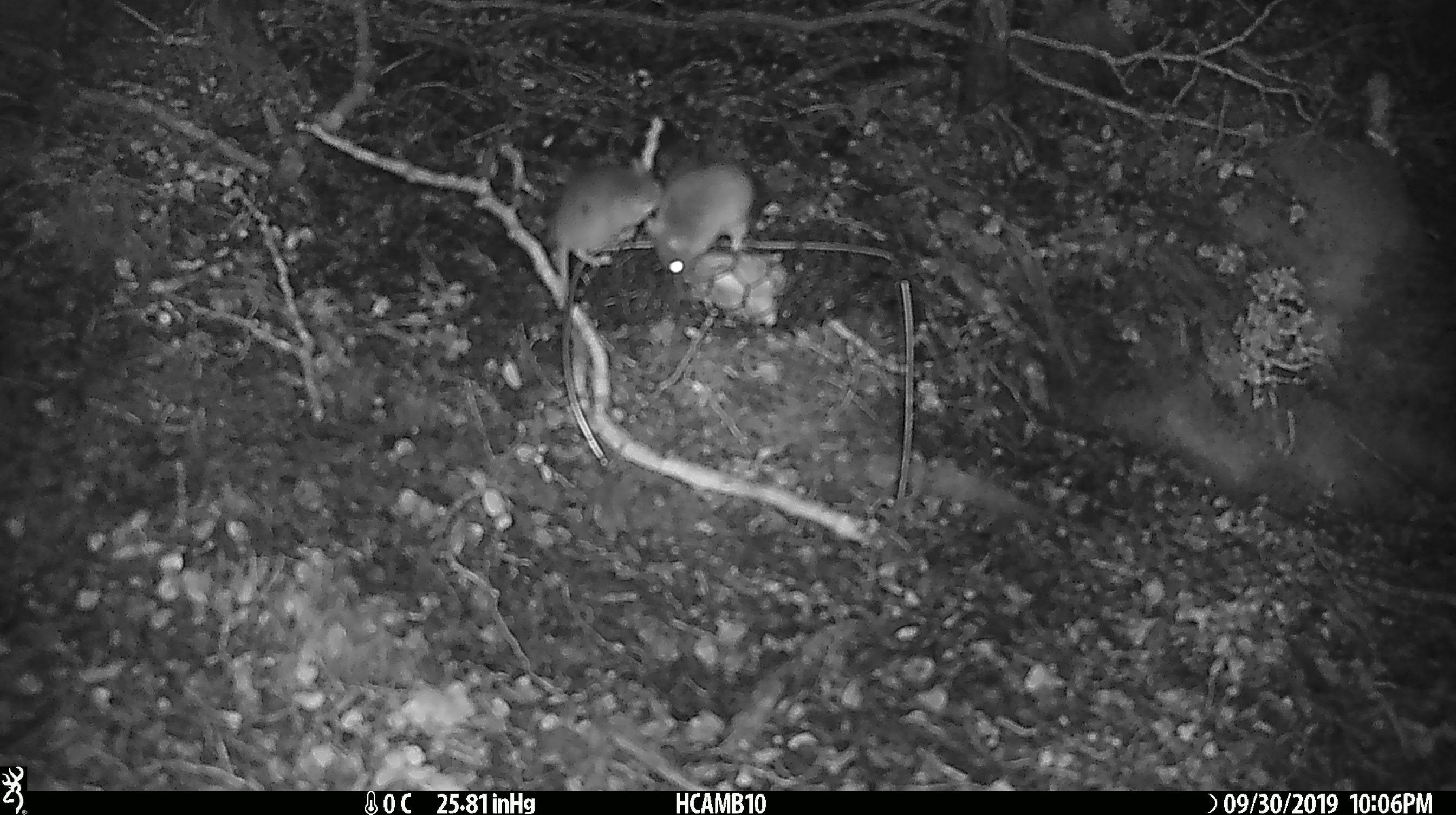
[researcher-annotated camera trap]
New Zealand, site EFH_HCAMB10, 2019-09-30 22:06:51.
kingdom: Animalia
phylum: Chordata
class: Mammalia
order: Rodentia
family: Muridae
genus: Mus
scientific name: Mus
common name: mouse